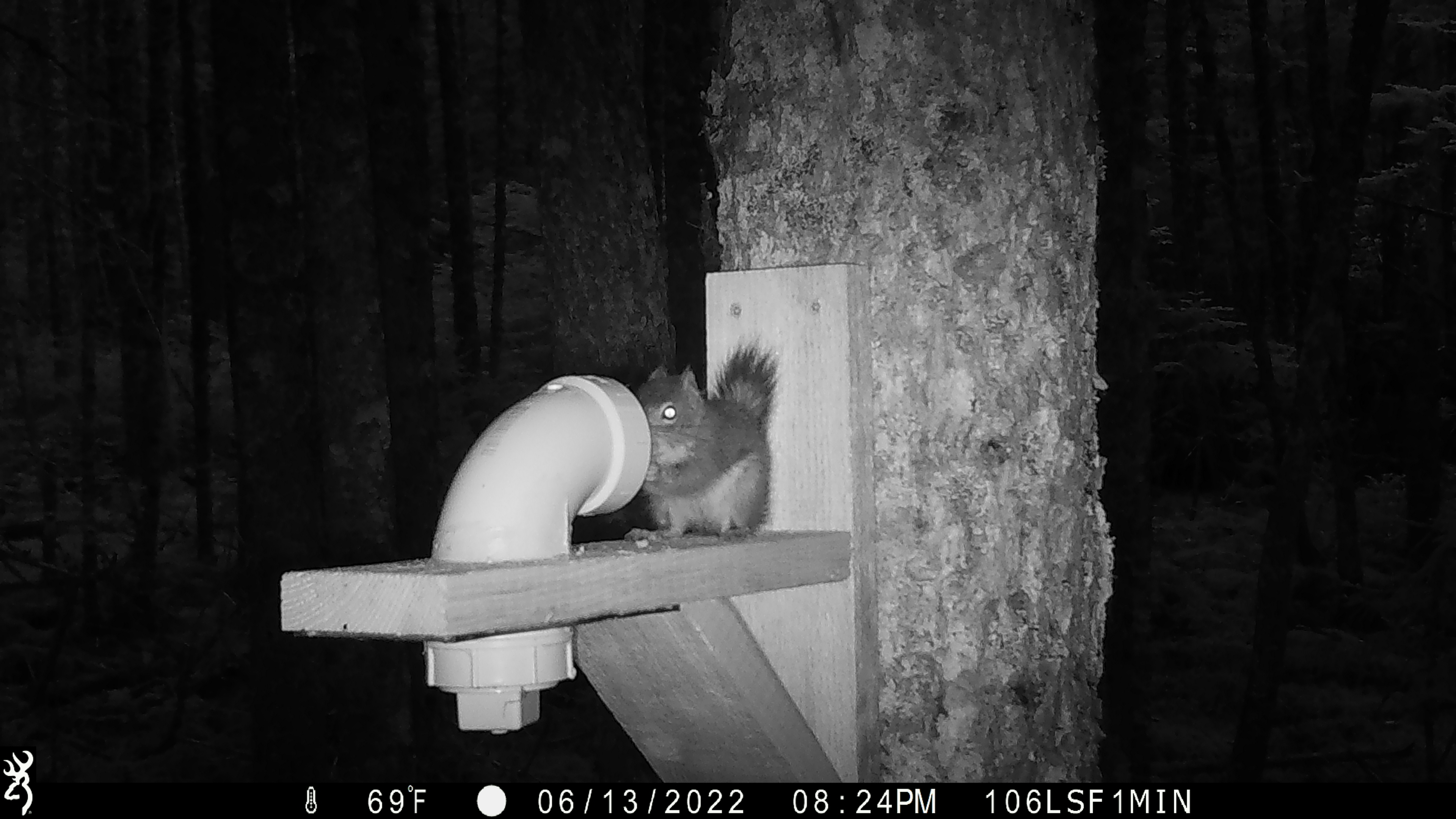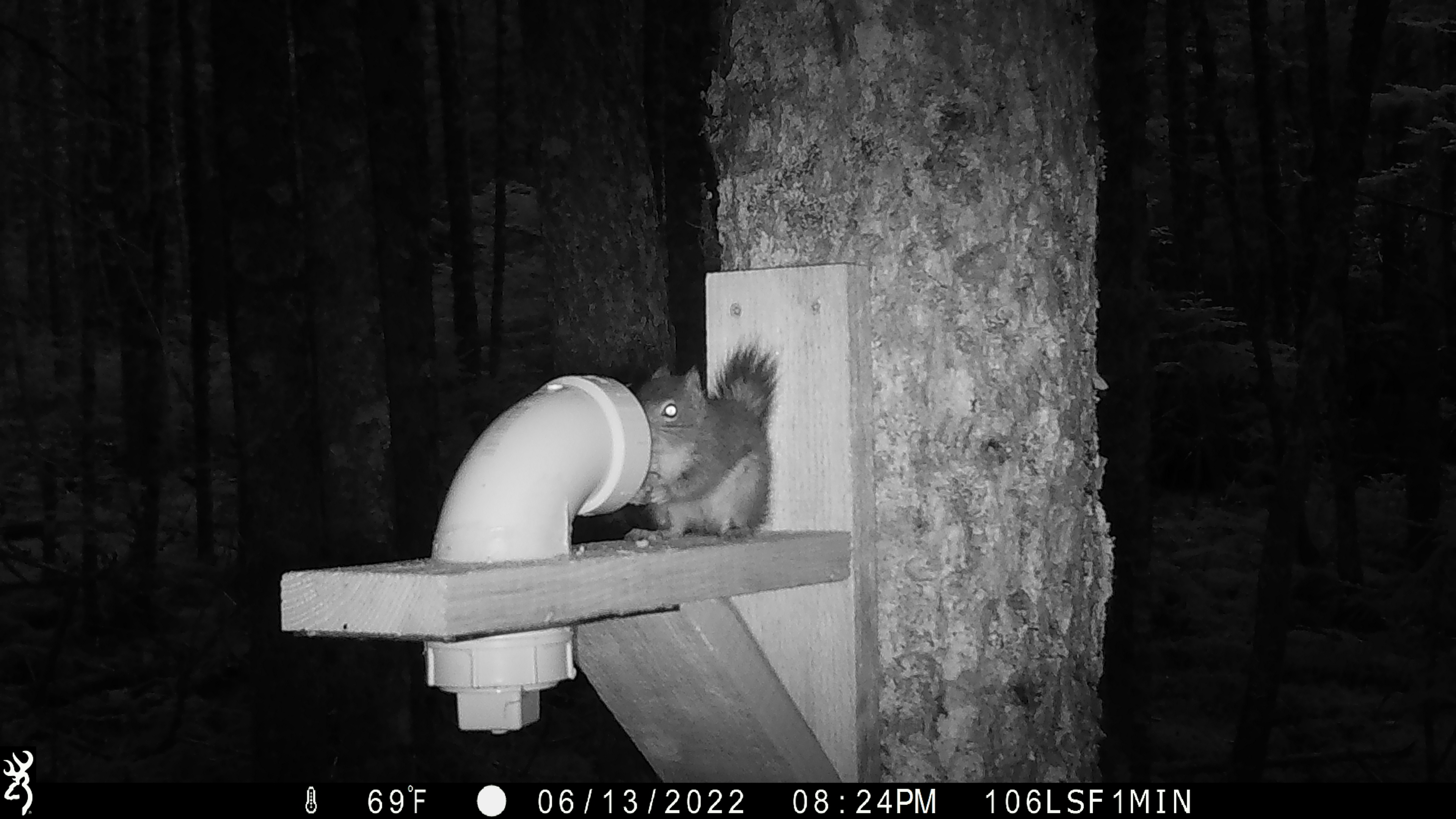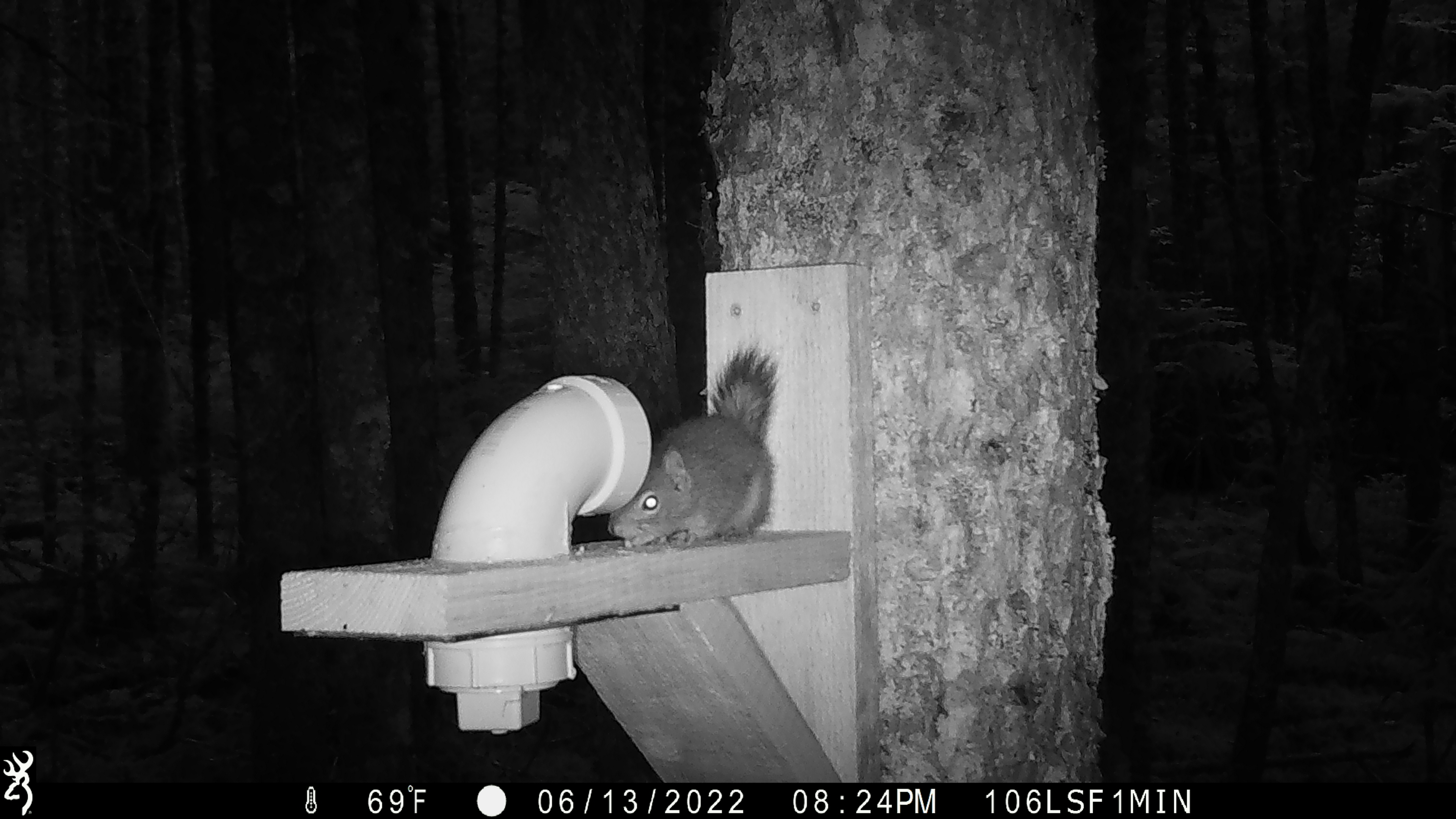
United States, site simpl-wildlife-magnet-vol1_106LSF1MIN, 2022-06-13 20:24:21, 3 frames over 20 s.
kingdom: Animalia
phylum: Chordata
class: Mammalia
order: Rodentia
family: Sciuridae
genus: Tamiasciurus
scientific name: Tamiasciurus hudsonicus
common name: red squirrel